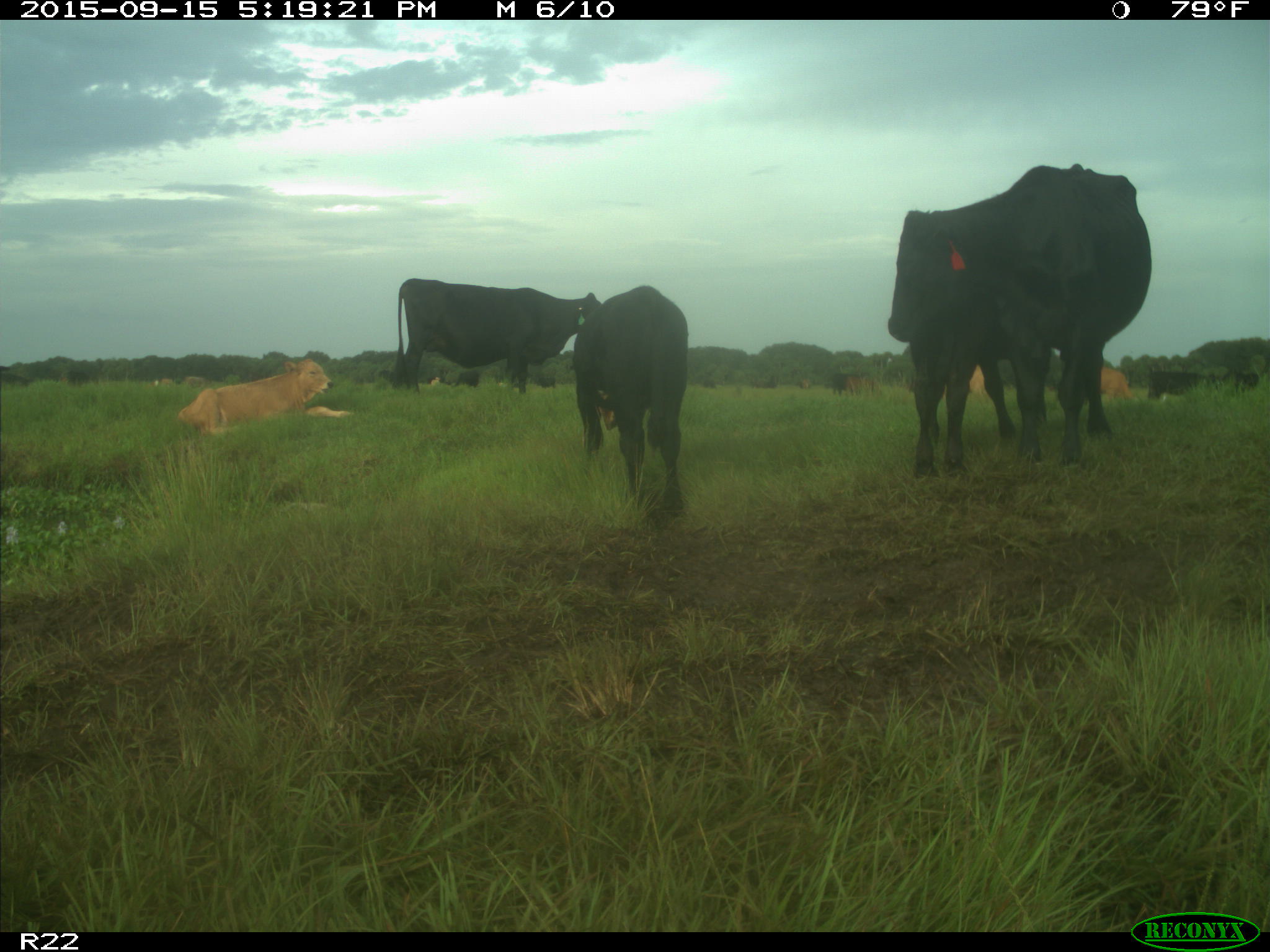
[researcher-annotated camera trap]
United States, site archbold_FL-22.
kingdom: Animalia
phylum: Chordata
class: Mammalia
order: Artiodactyla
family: Bovidae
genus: Bos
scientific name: Bos taurus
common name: domestic cow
Bos taurus (domestic cow).